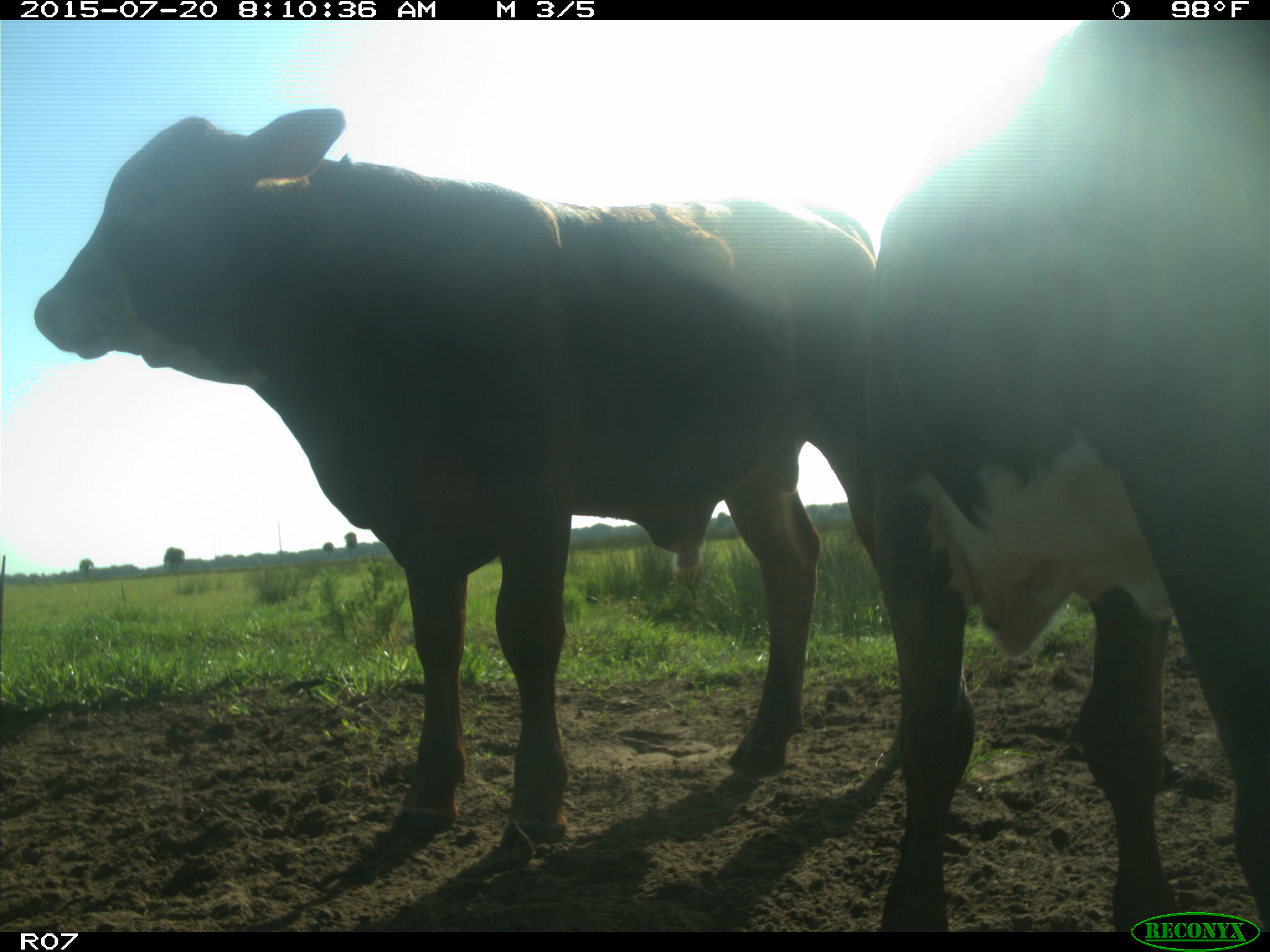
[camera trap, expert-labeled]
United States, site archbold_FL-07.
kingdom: Animalia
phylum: Chordata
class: Mammalia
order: Artiodactyla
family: Bovidae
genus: Bos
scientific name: Bos taurus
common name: domestic cow